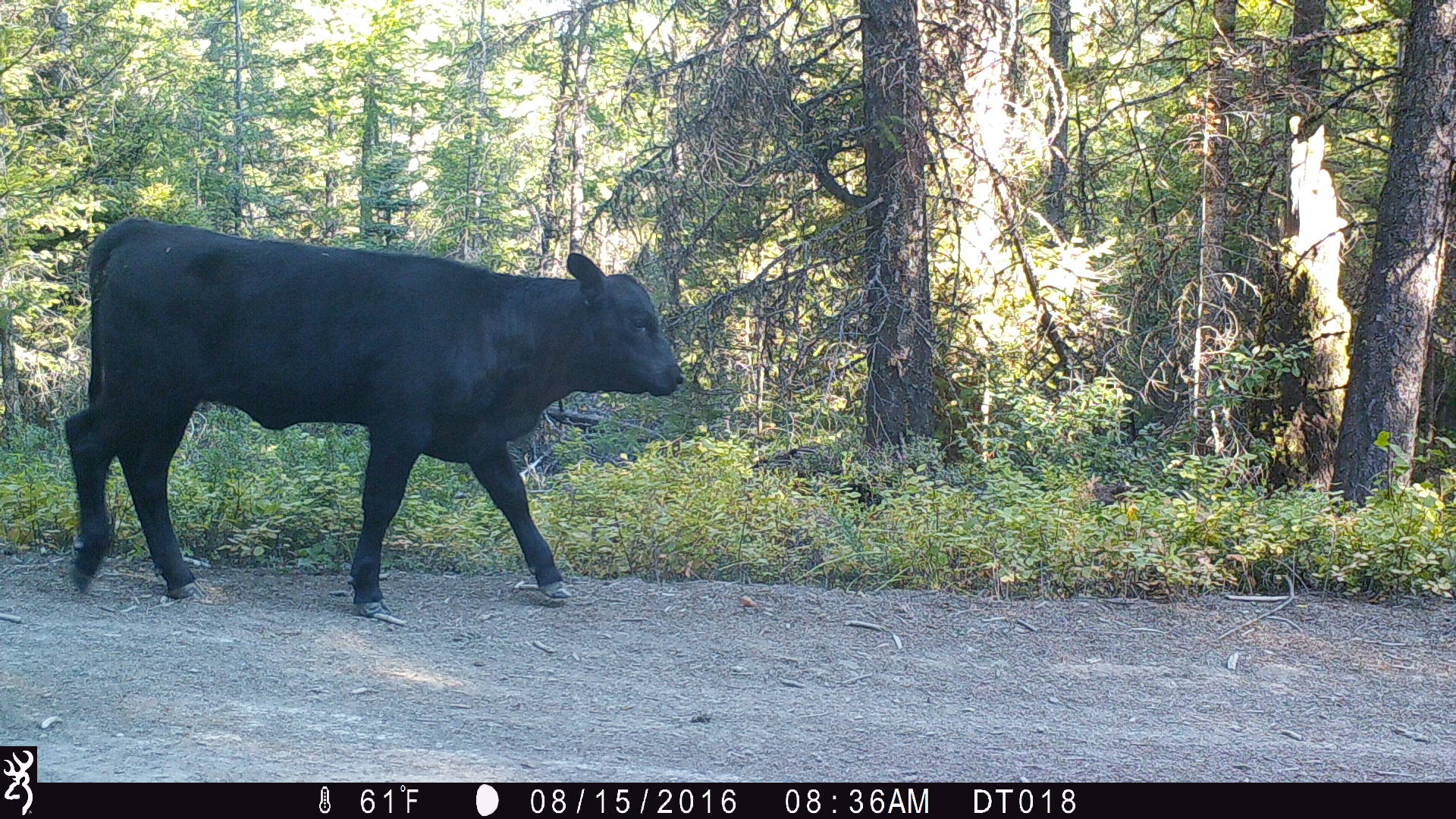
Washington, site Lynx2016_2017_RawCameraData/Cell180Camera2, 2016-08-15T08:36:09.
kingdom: Animalia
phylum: Chordata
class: Mammalia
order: Artiodactyla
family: Bovidae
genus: Bos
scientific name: Bos taurus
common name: domestic cattle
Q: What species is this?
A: Domestic cattle (Bos taurus).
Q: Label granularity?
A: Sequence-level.